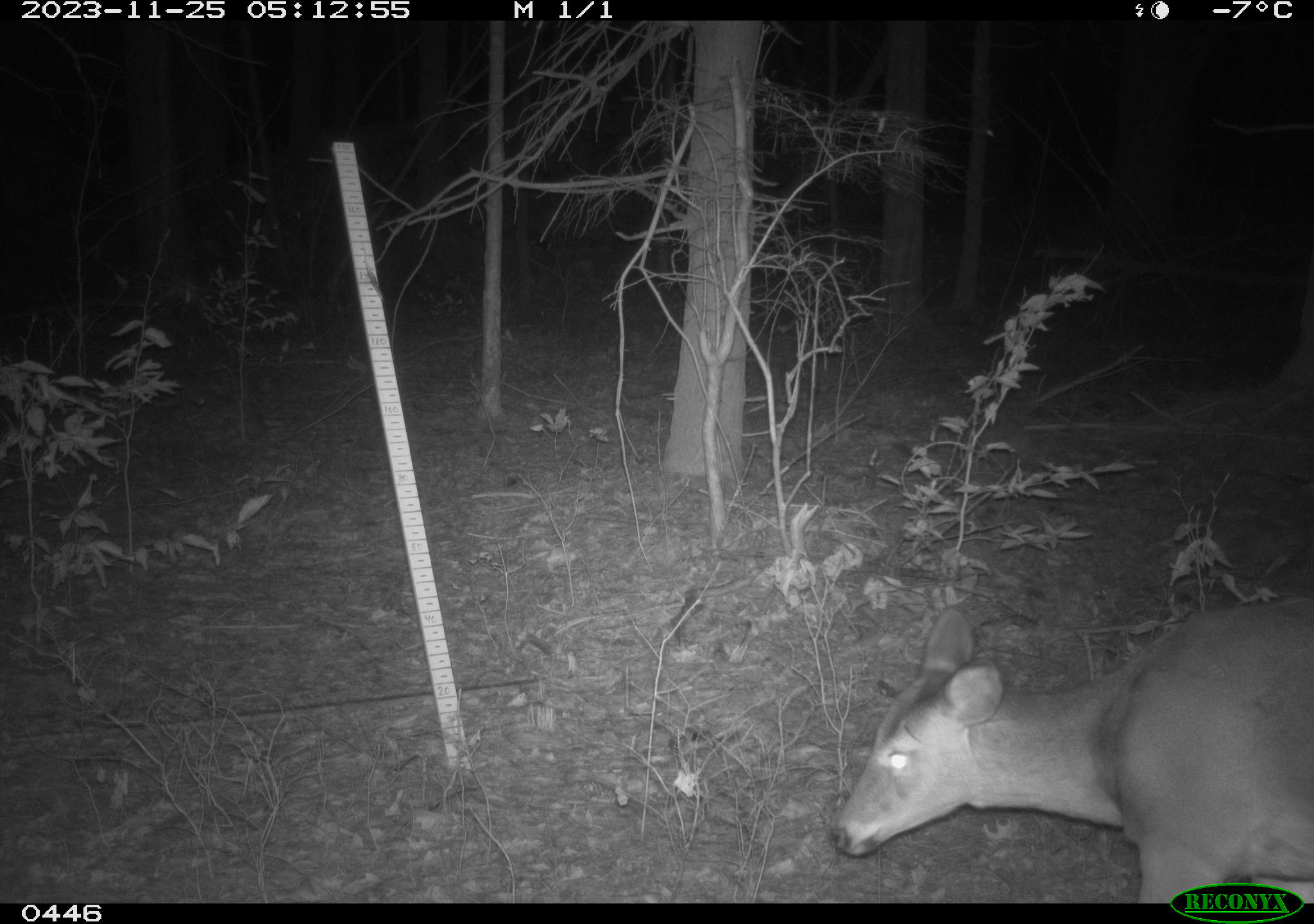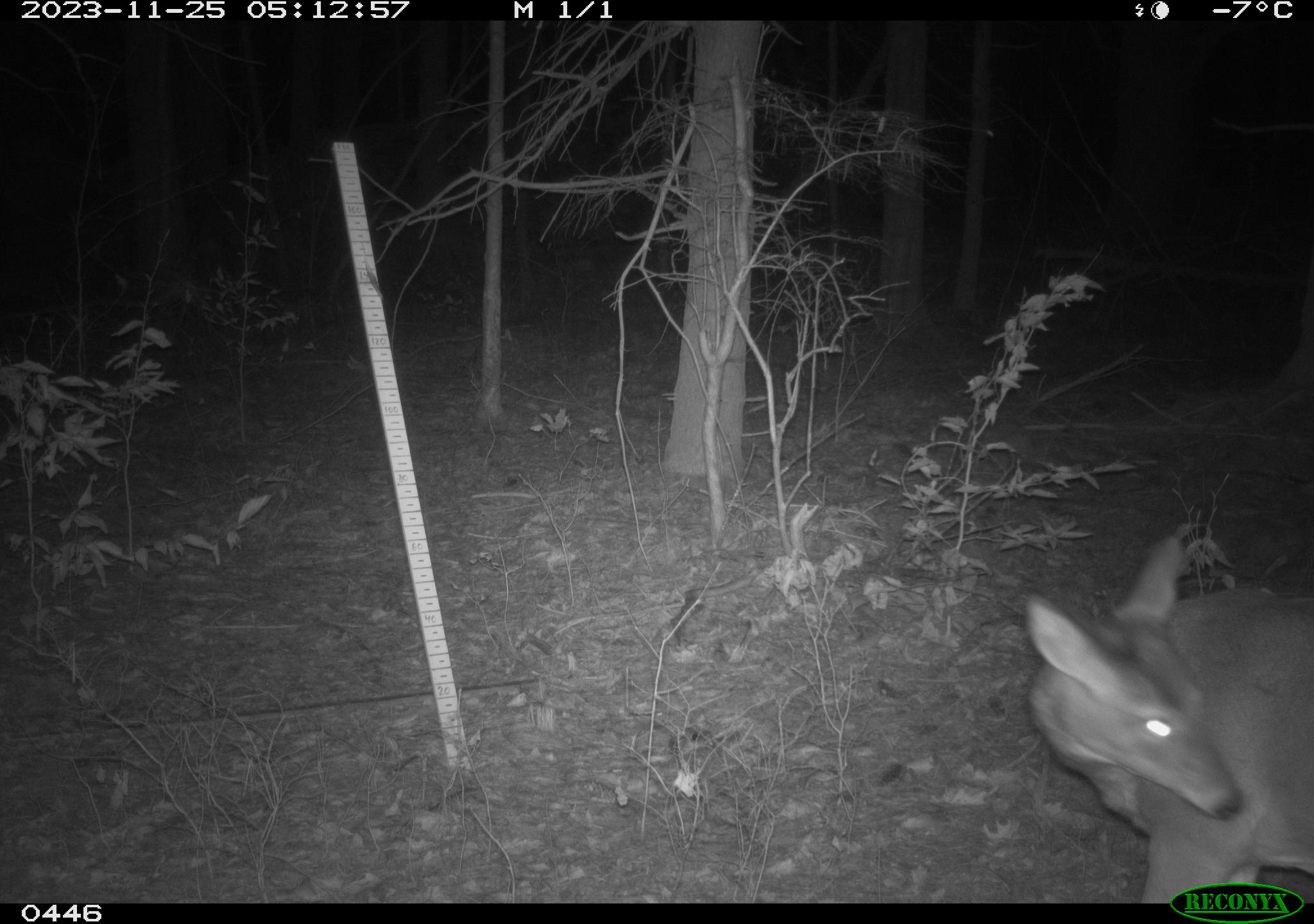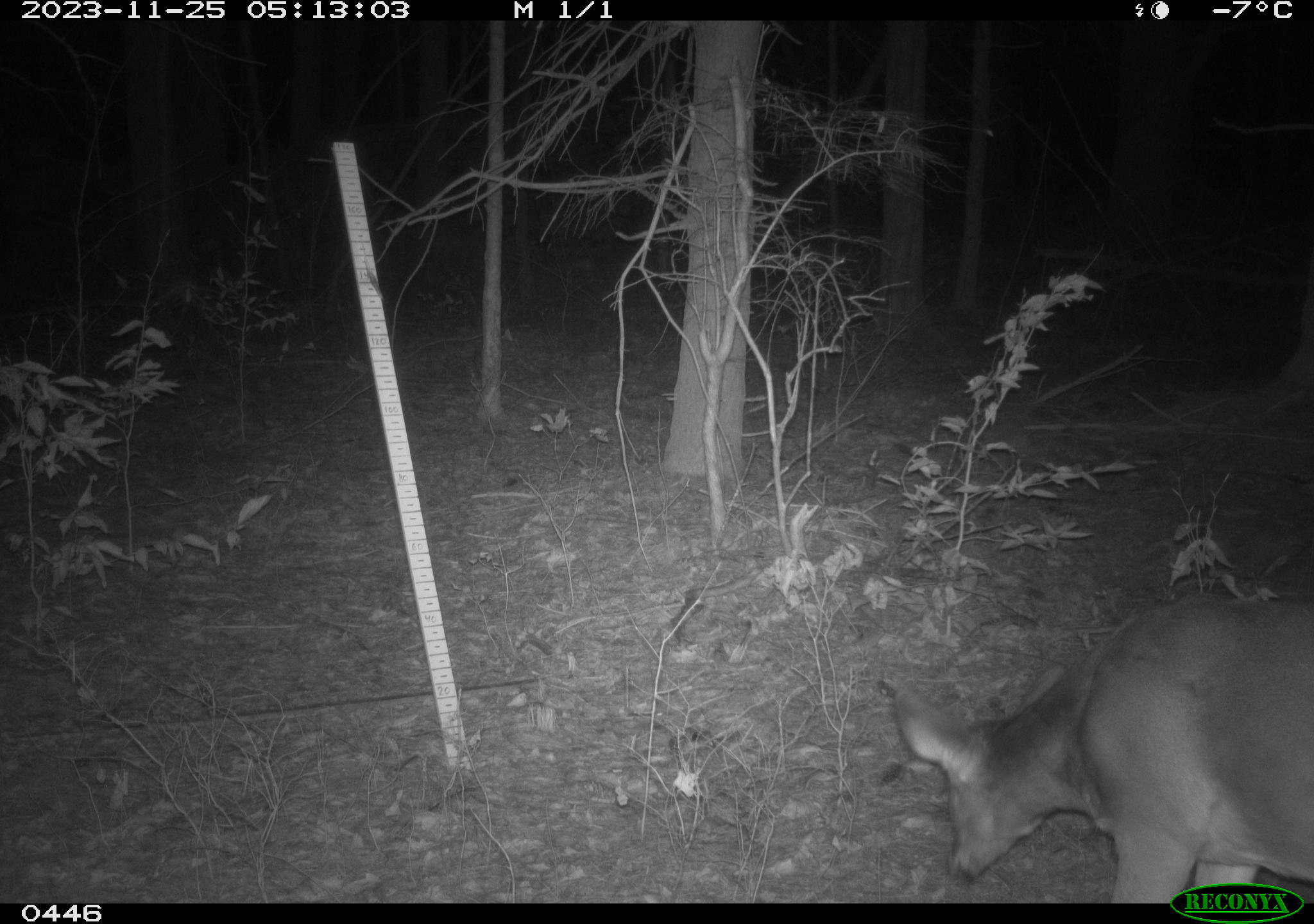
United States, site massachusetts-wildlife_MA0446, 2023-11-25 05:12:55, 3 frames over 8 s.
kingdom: Animalia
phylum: Chordata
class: Mammalia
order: Artiodactyla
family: Cervidae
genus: Odocoileus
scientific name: Odocoileus virginianus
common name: white-tailed deer